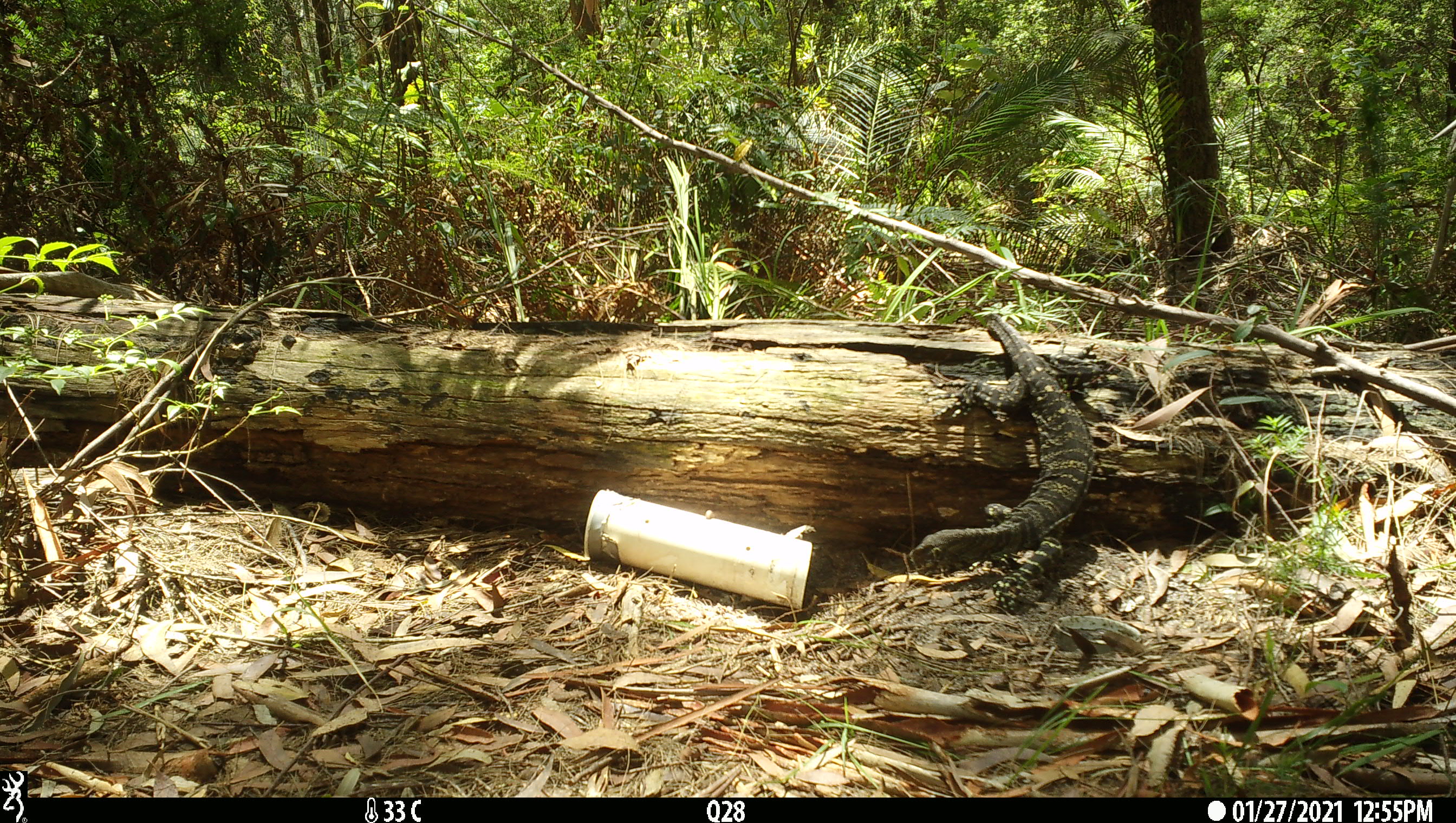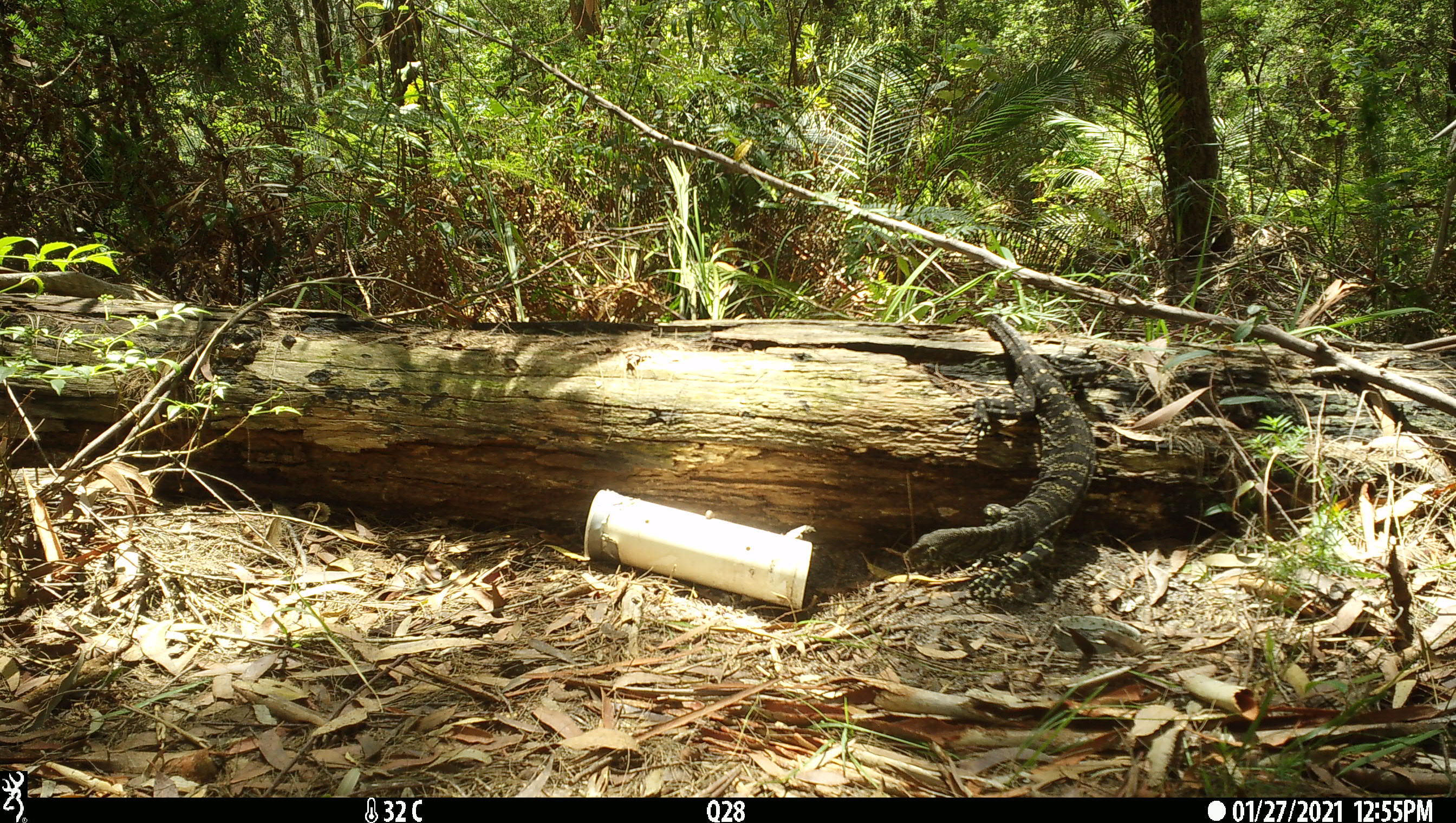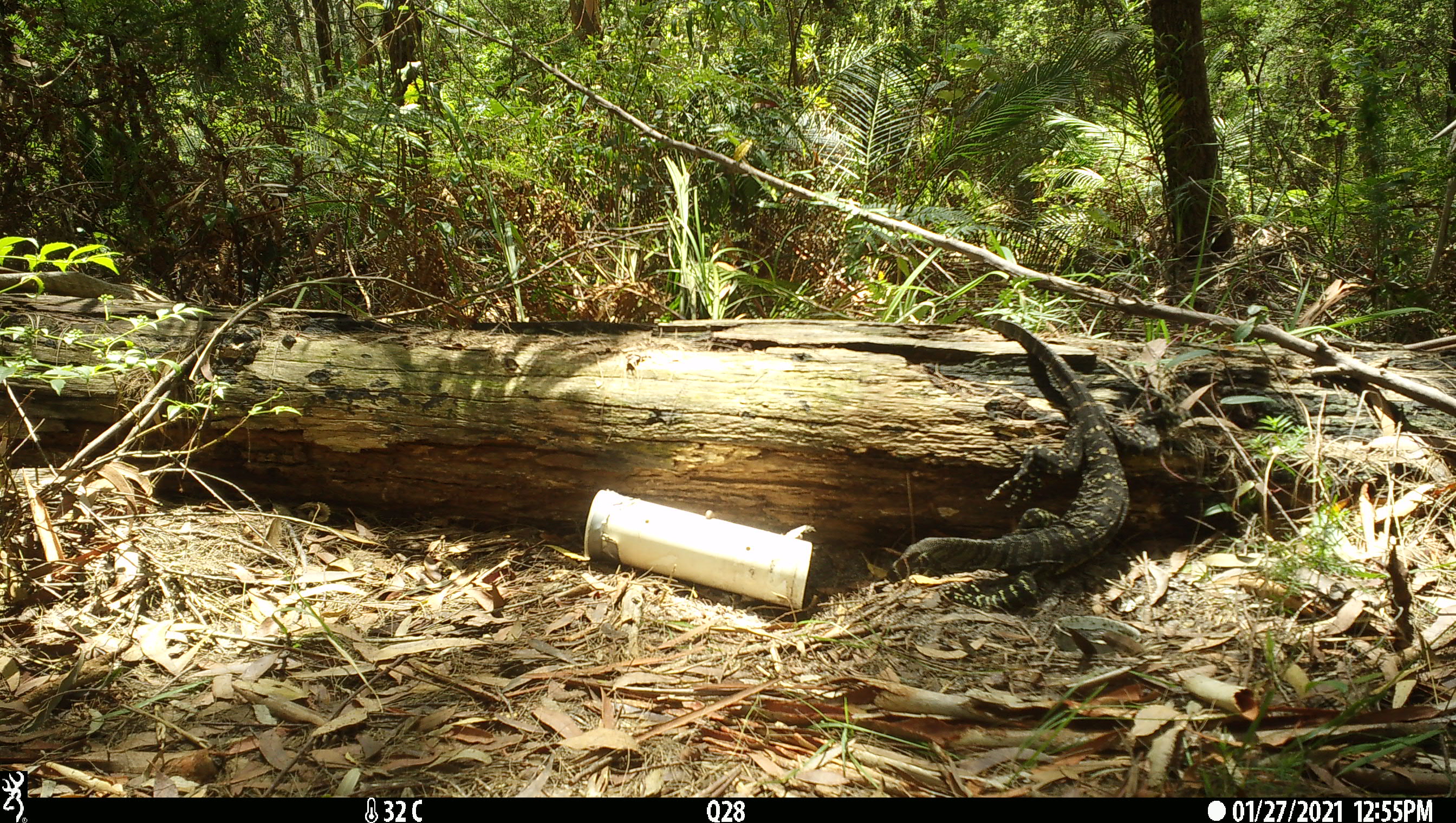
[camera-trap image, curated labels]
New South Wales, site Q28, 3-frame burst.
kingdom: Animalia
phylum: Chordata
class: Reptilia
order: Squamata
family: Varanidae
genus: Varanus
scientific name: Varanus varius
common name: lace monitor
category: goanna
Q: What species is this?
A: Goanna (lace monitor) (Varanus varius).